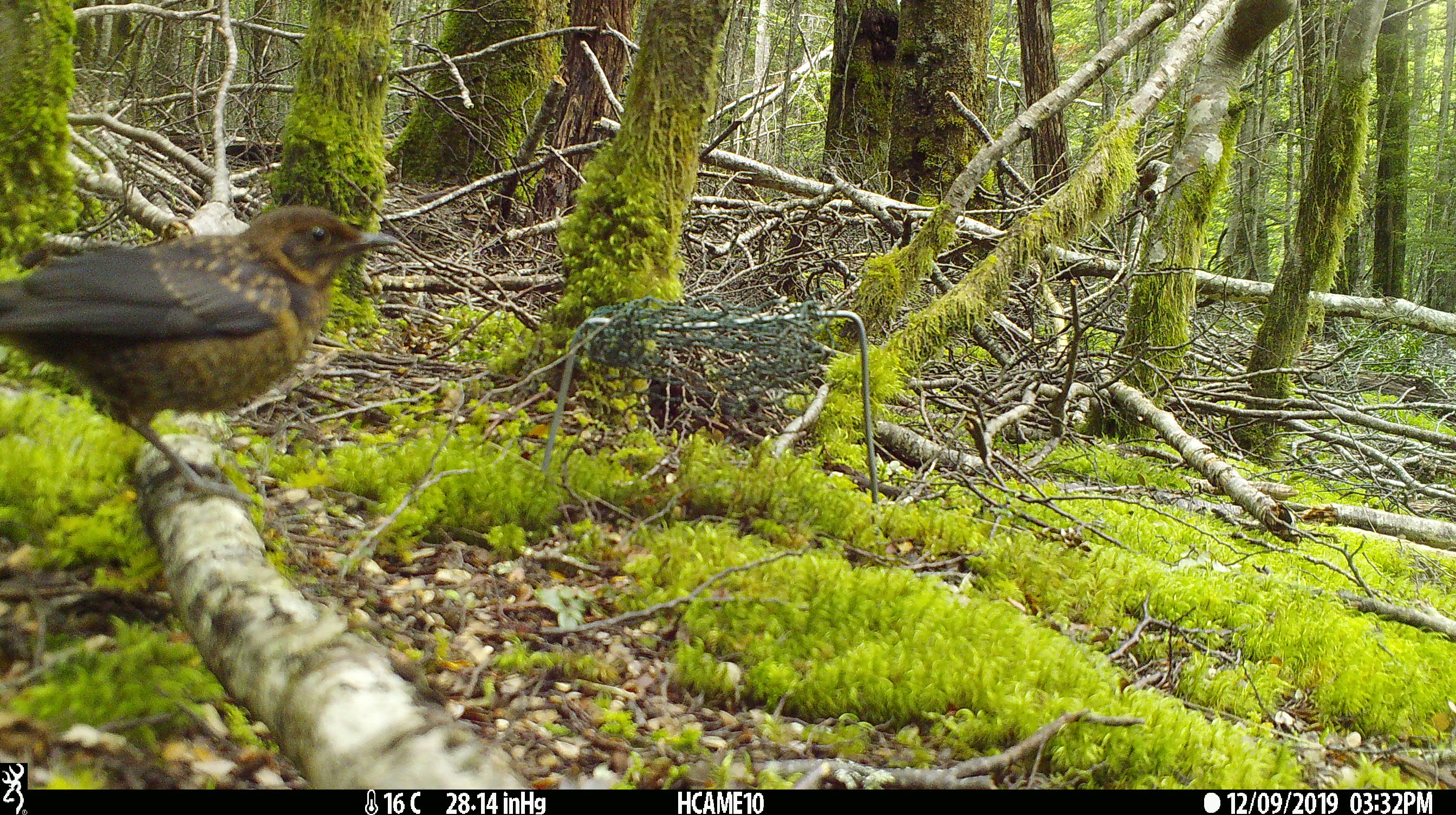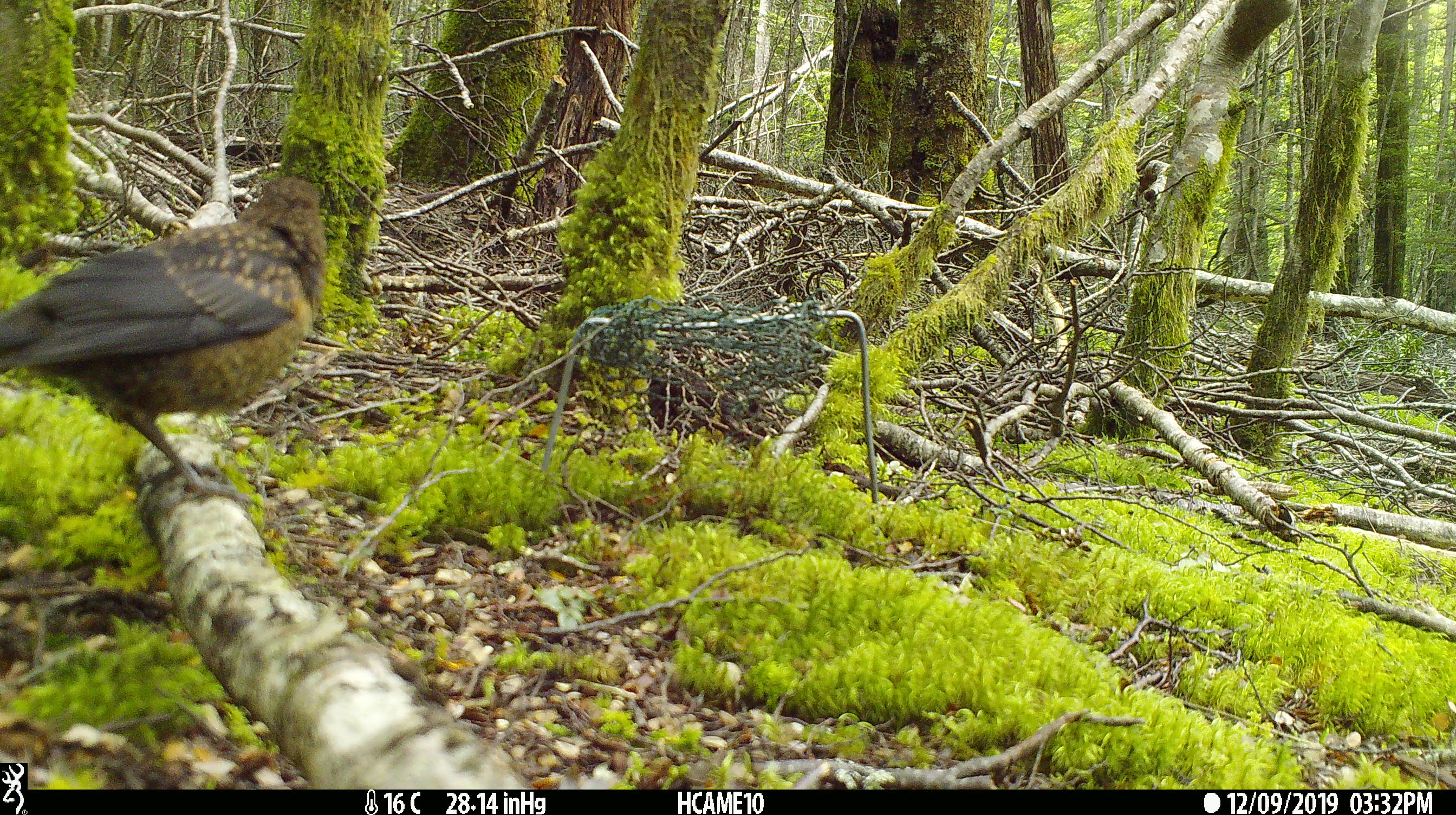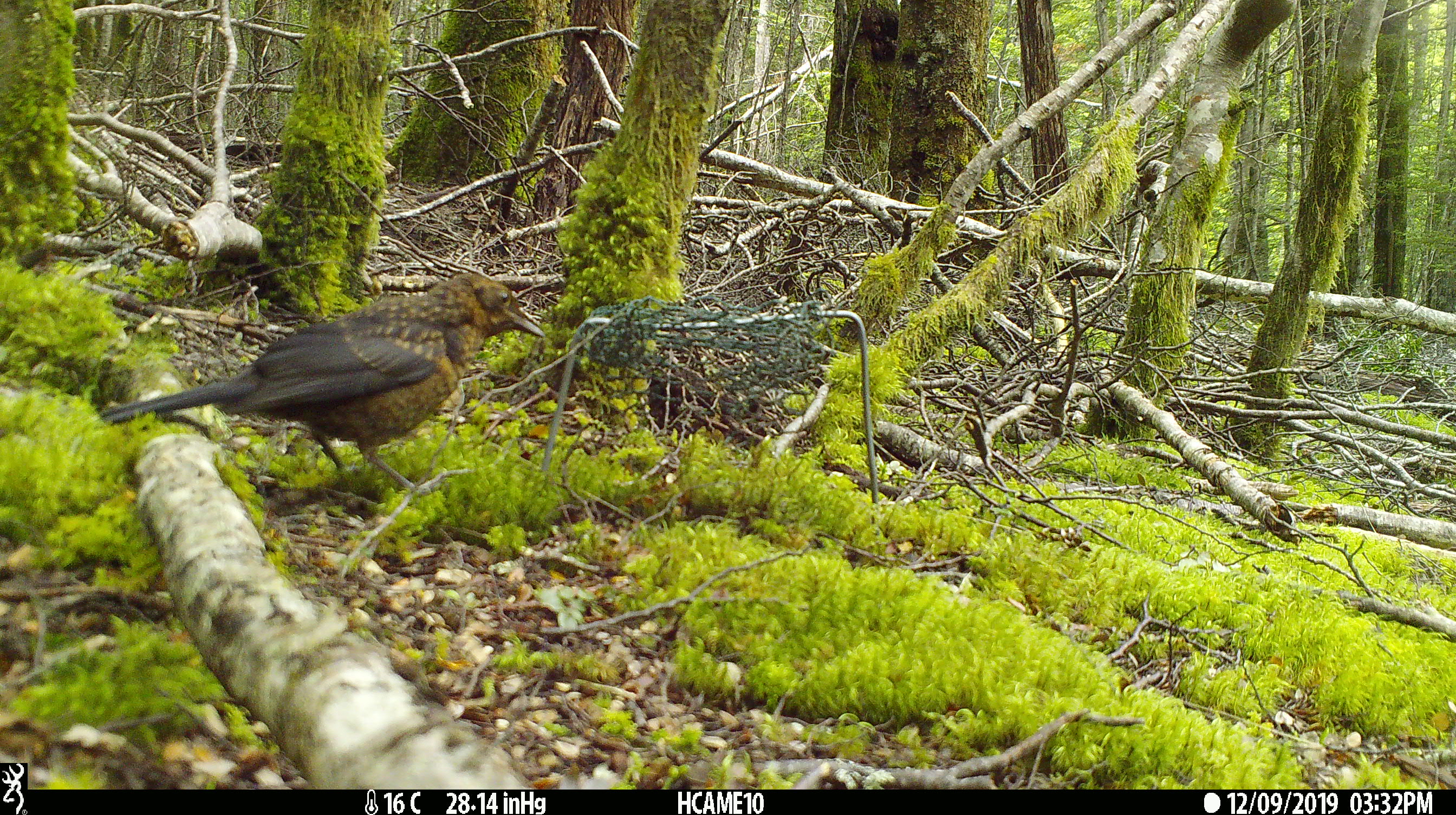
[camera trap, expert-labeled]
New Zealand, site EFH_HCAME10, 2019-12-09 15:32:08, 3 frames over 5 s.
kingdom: Animalia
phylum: Chordata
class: Aves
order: Passeriformes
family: Turdidae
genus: Turdus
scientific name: Turdus merula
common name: eurasian blackbird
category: blackbird